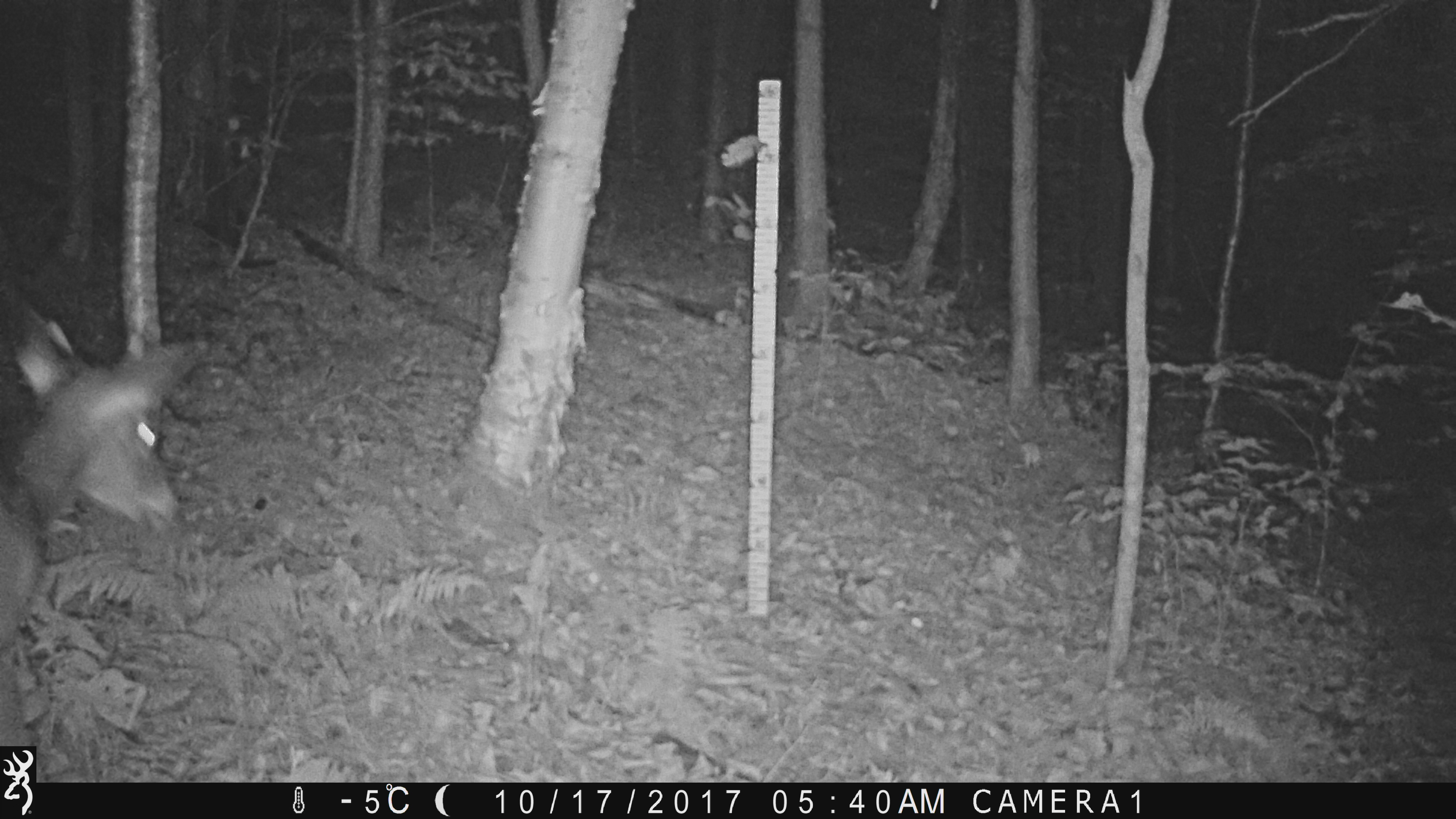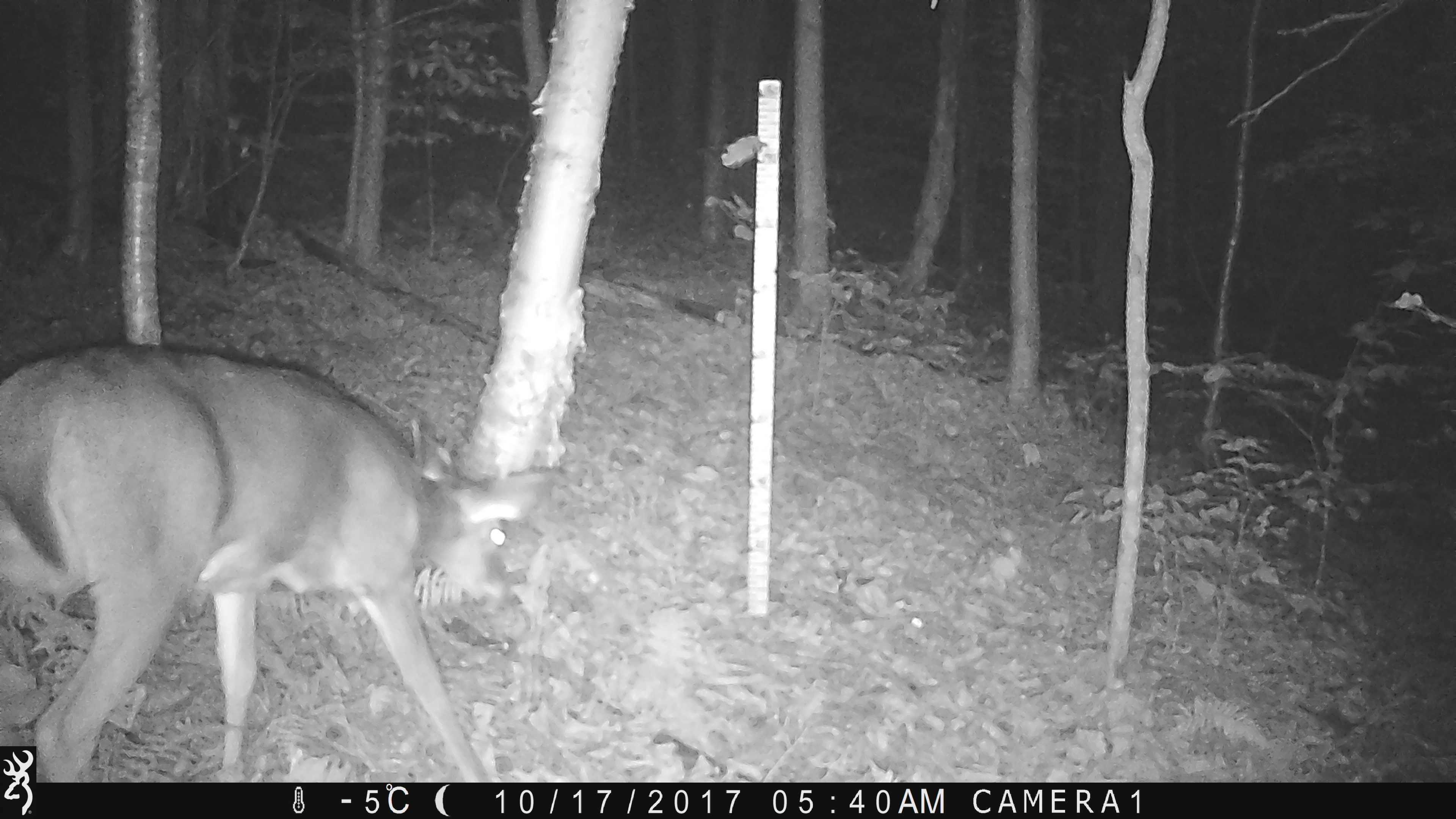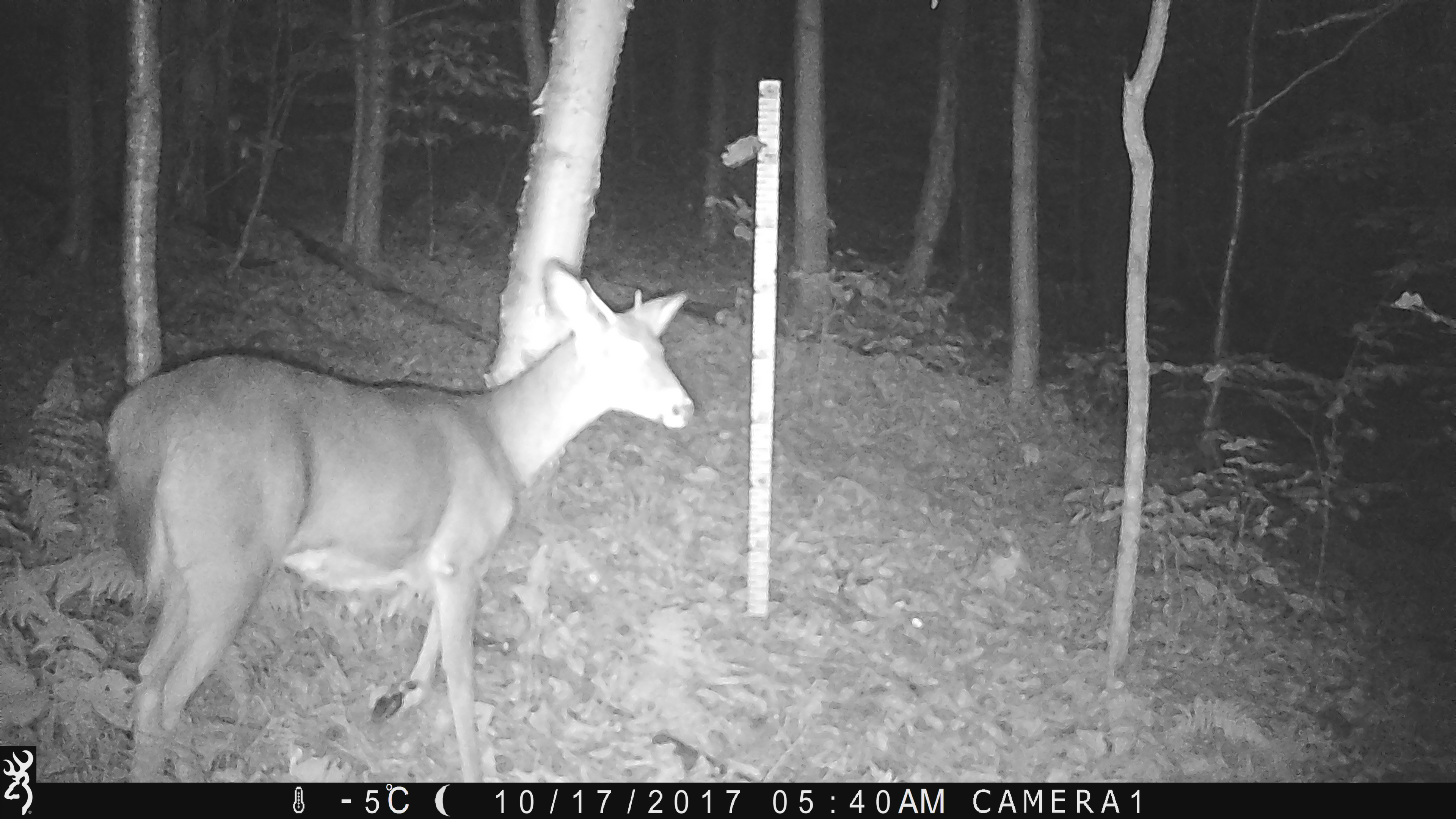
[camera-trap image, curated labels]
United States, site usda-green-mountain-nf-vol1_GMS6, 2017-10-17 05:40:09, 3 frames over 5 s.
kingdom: Animalia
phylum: Chordata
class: Mammalia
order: Artiodactyla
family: Cervidae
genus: Odocoileus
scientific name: Odocoileus virginianus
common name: white-tailed deer